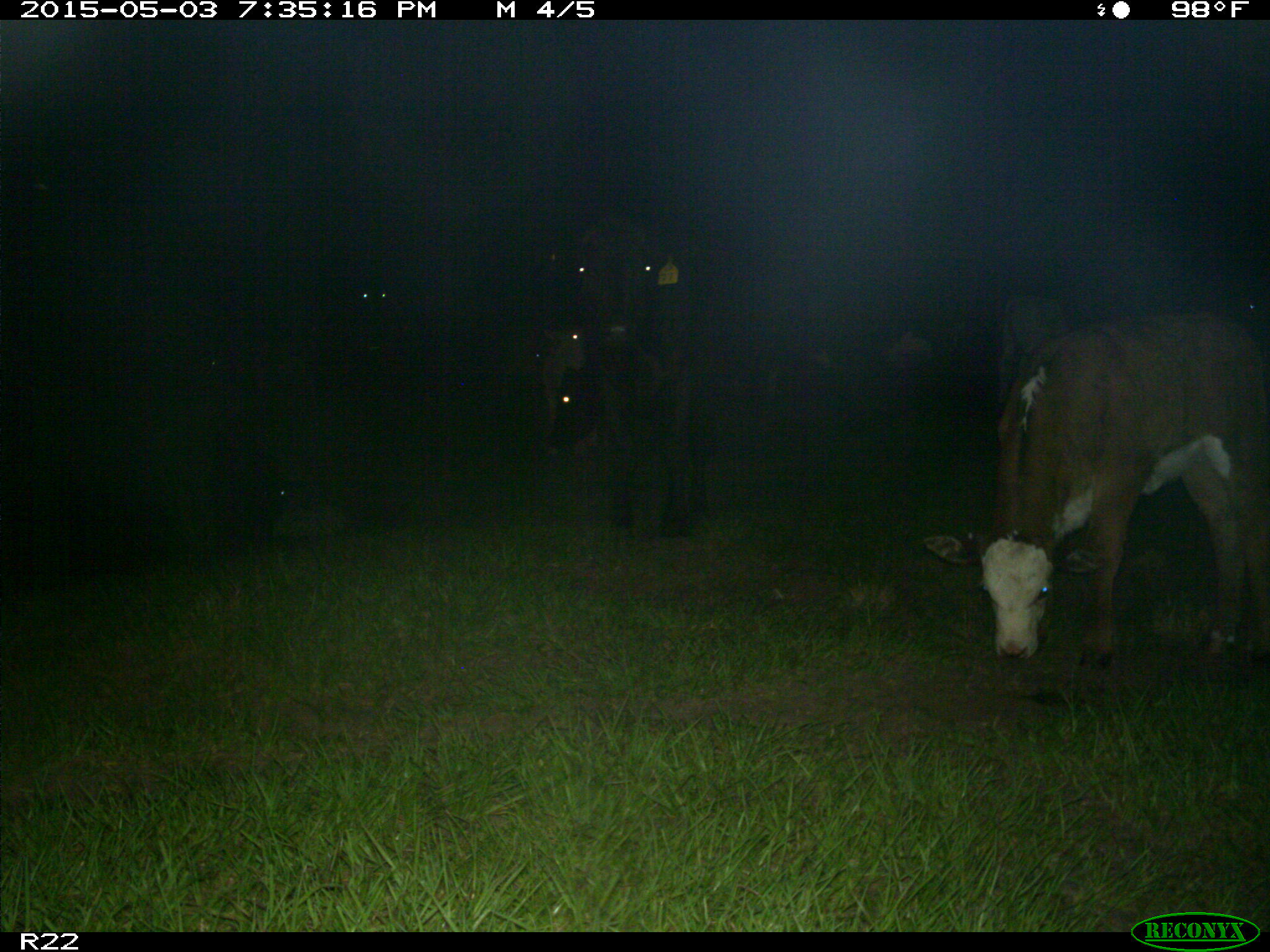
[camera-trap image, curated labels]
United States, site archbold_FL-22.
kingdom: Animalia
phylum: Chordata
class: Mammalia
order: Artiodactyla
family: Bovidae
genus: Bos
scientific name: Bos taurus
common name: domestic cow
Bos taurus (domestic cow).